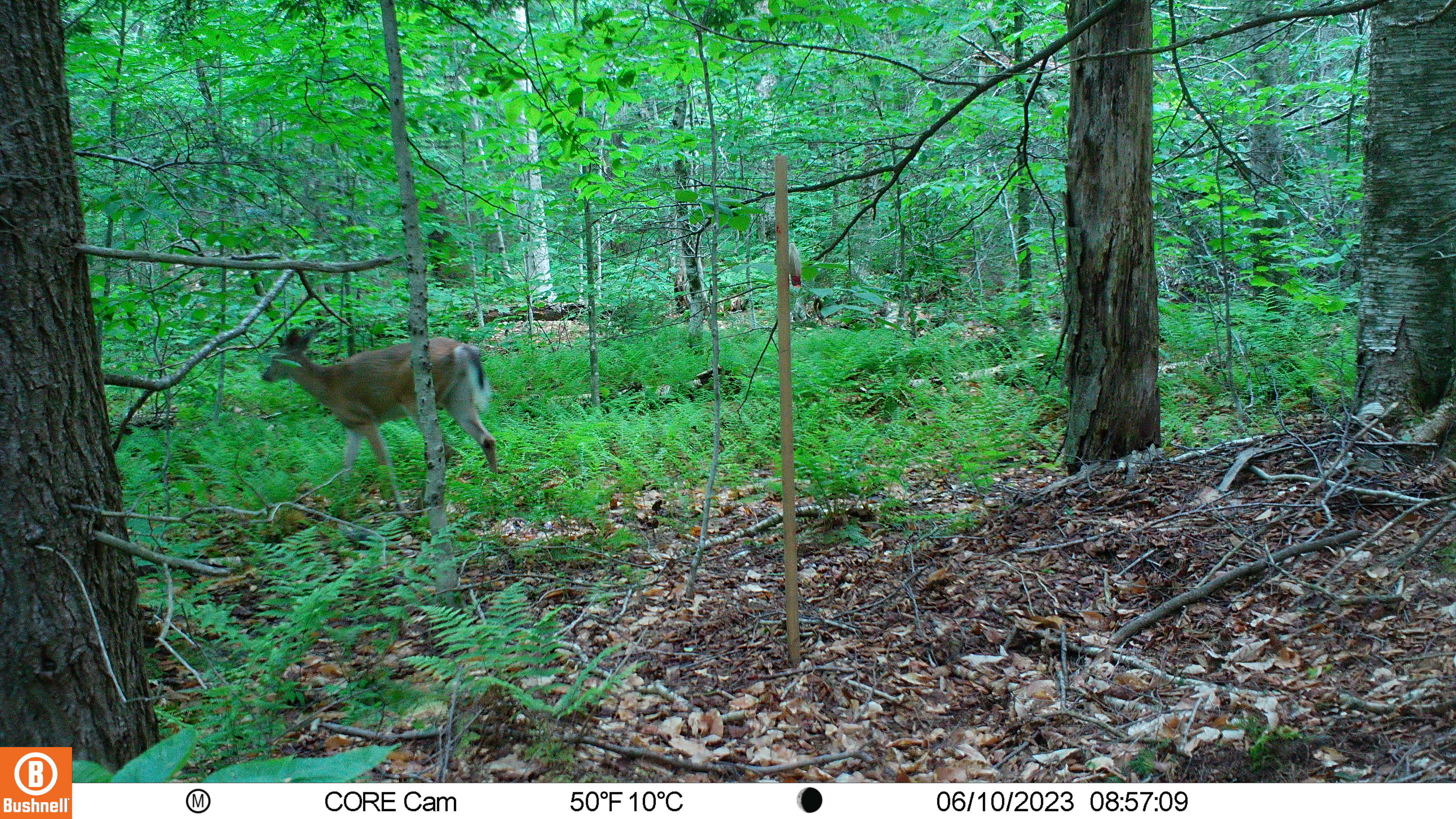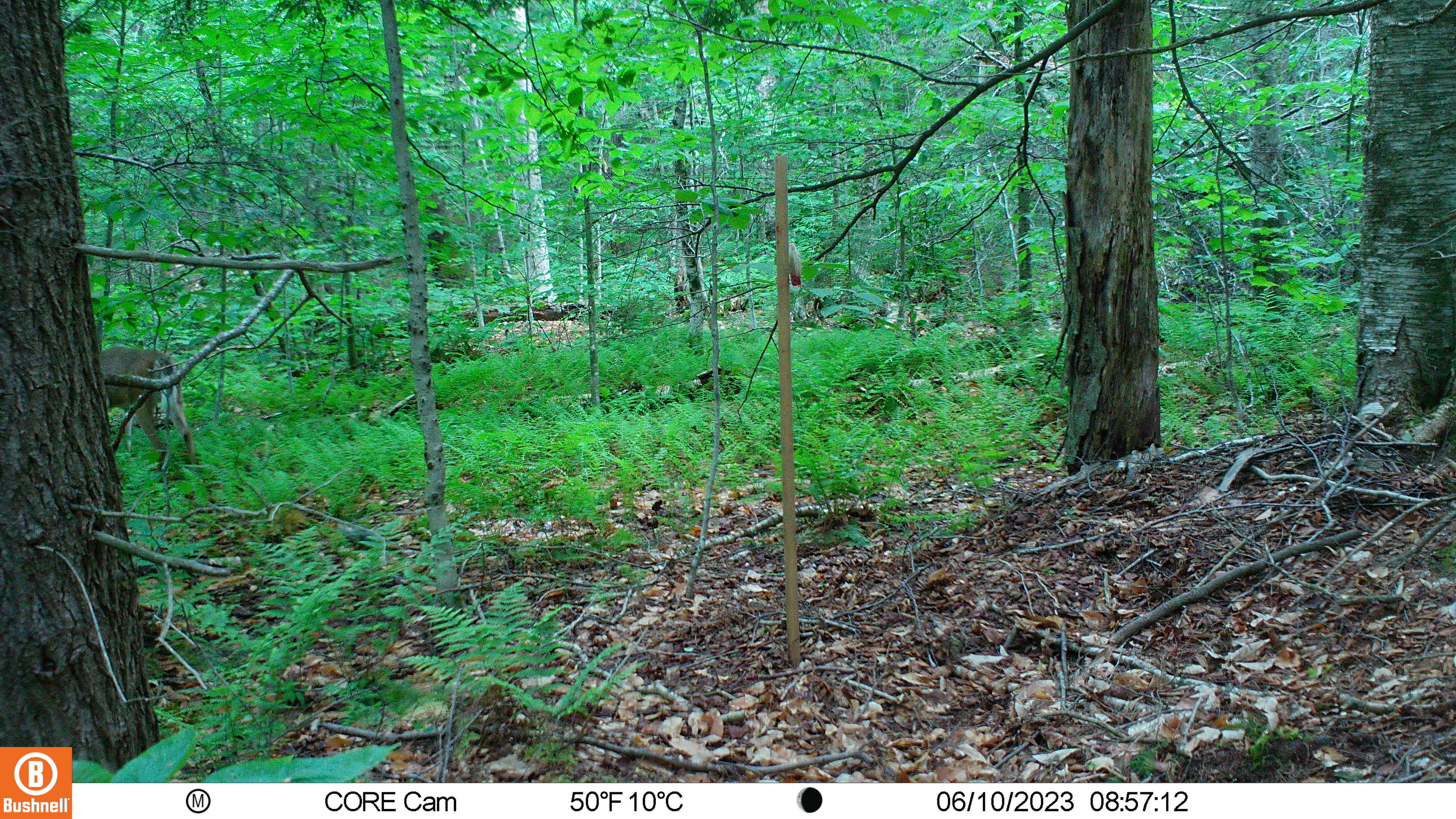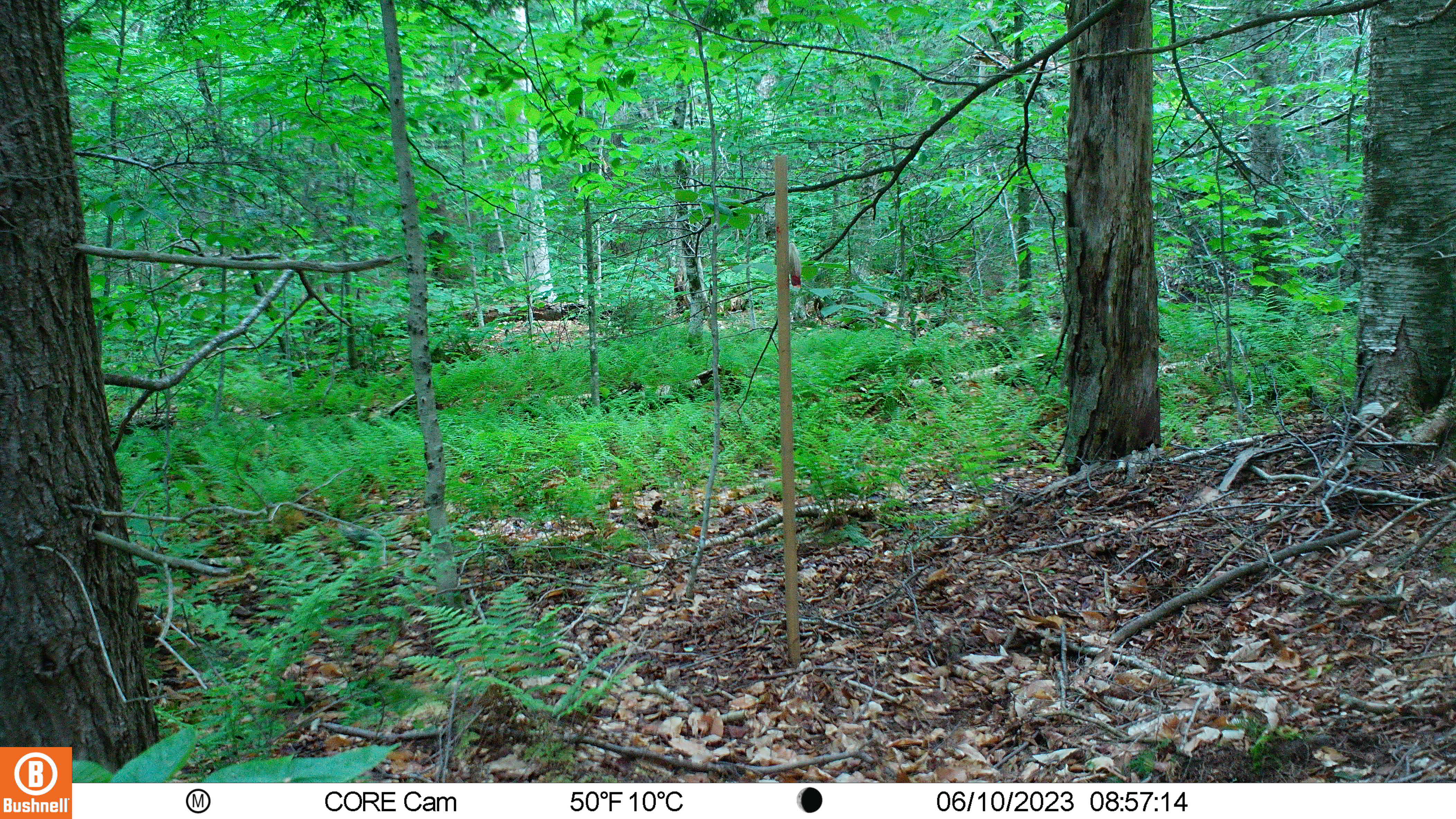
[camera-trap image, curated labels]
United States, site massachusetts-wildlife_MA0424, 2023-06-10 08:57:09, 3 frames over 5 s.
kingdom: Animalia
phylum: Chordata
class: Mammalia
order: Artiodactyla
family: Cervidae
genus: Odocoileus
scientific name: Odocoileus virginianus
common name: white-tailed deer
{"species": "white-tailed deer (Odocoileus virginianus)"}